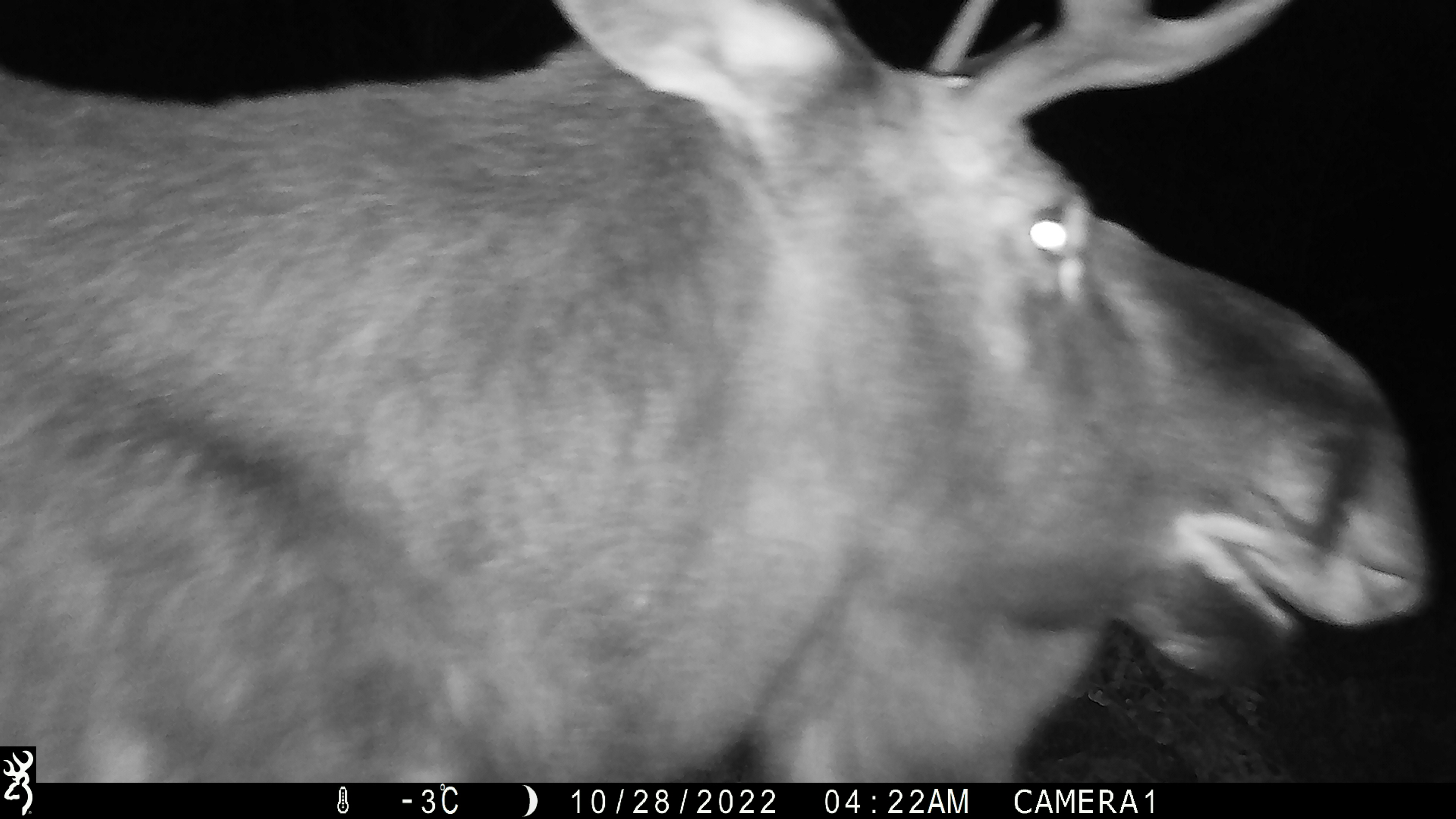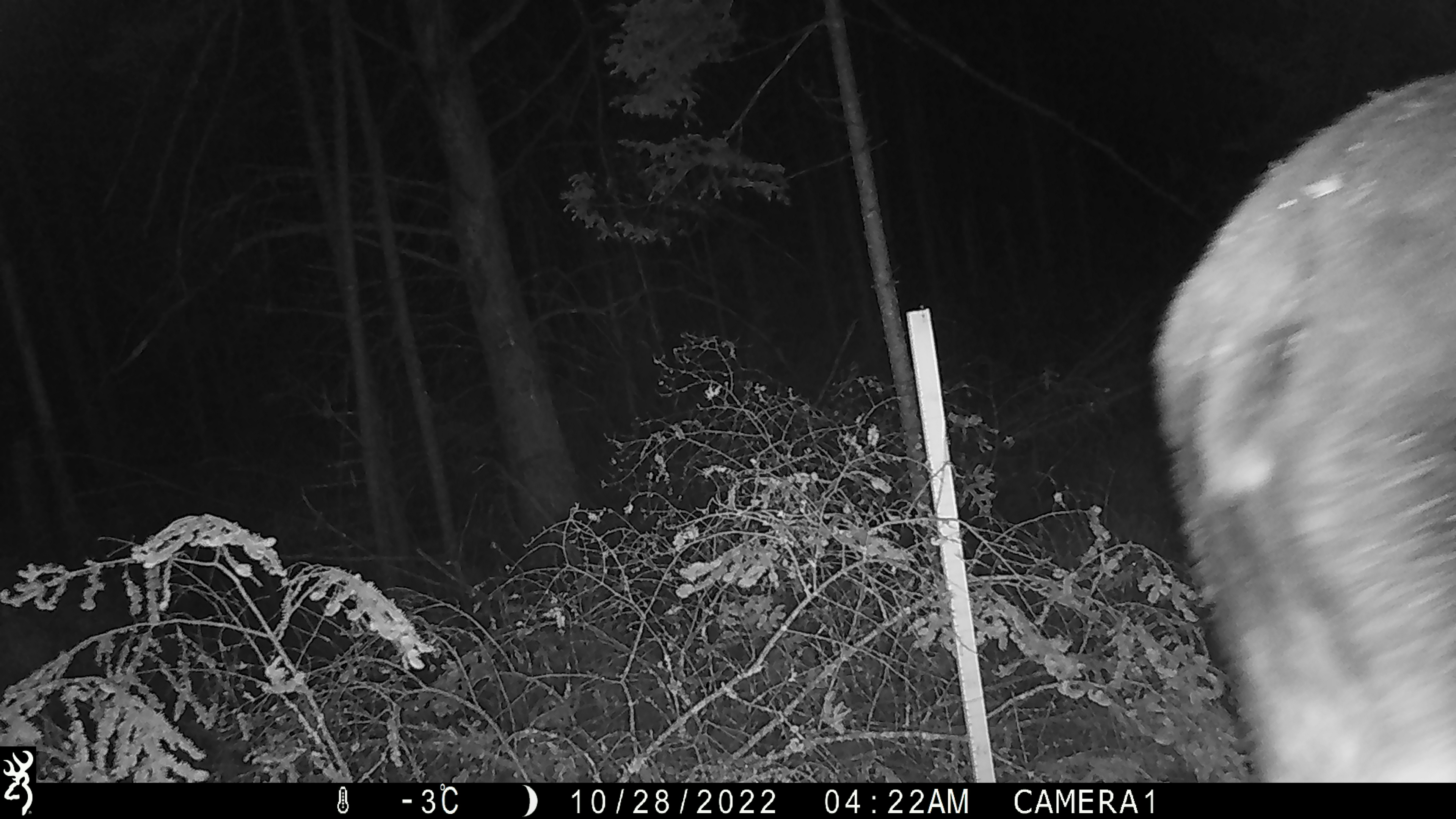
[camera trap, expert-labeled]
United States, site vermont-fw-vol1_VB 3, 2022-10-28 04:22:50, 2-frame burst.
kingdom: Animalia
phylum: Chordata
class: Mammalia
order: Artiodactyla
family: Cervidae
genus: Alces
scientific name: Alces alces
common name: moose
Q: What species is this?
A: Moose (Alces alces).